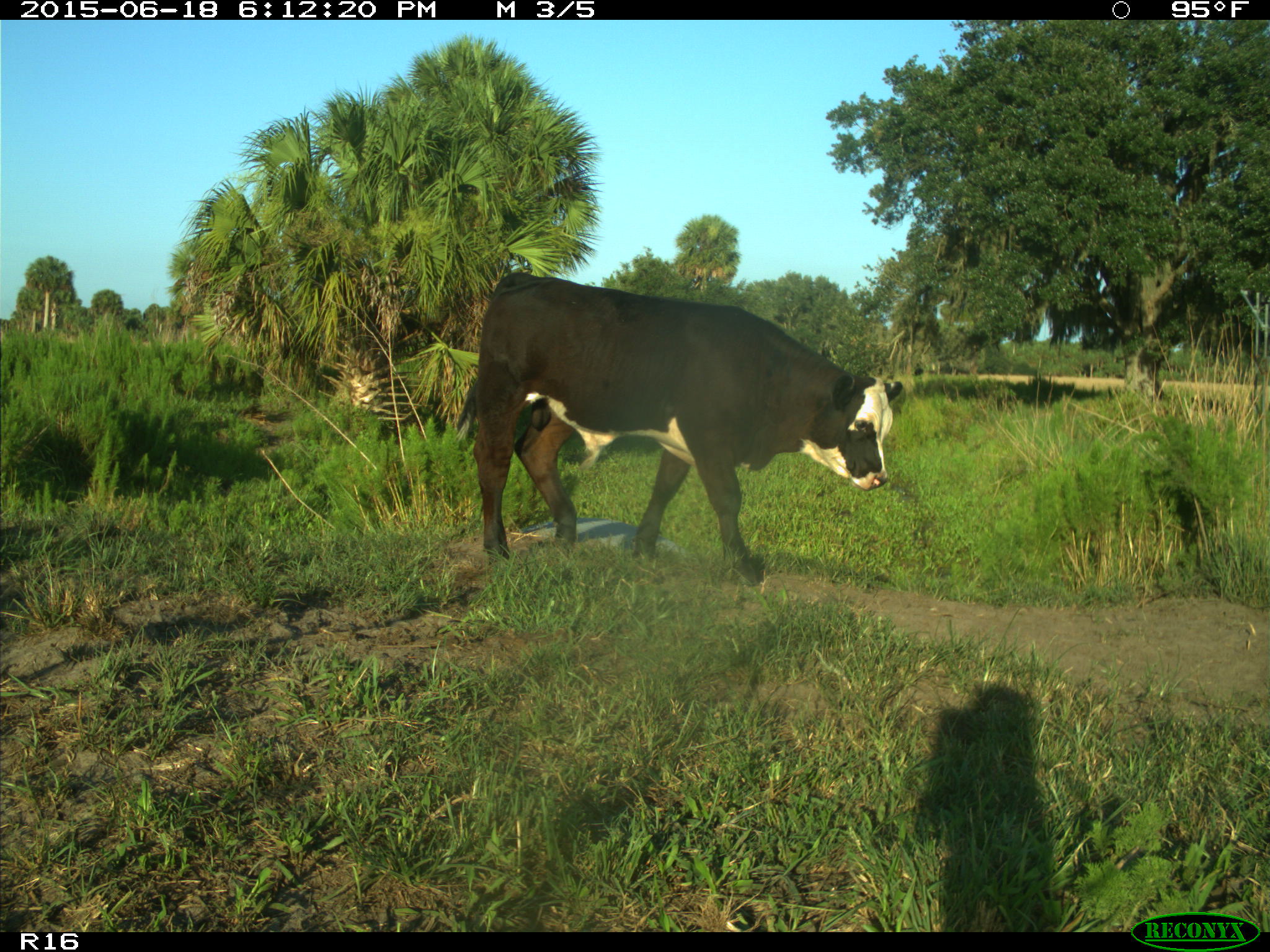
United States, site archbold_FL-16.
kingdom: Animalia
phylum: Chordata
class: Mammalia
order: Artiodactyla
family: Bovidae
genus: Bos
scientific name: Bos taurus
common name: domestic cow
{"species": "Bos taurus (domestic cow)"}